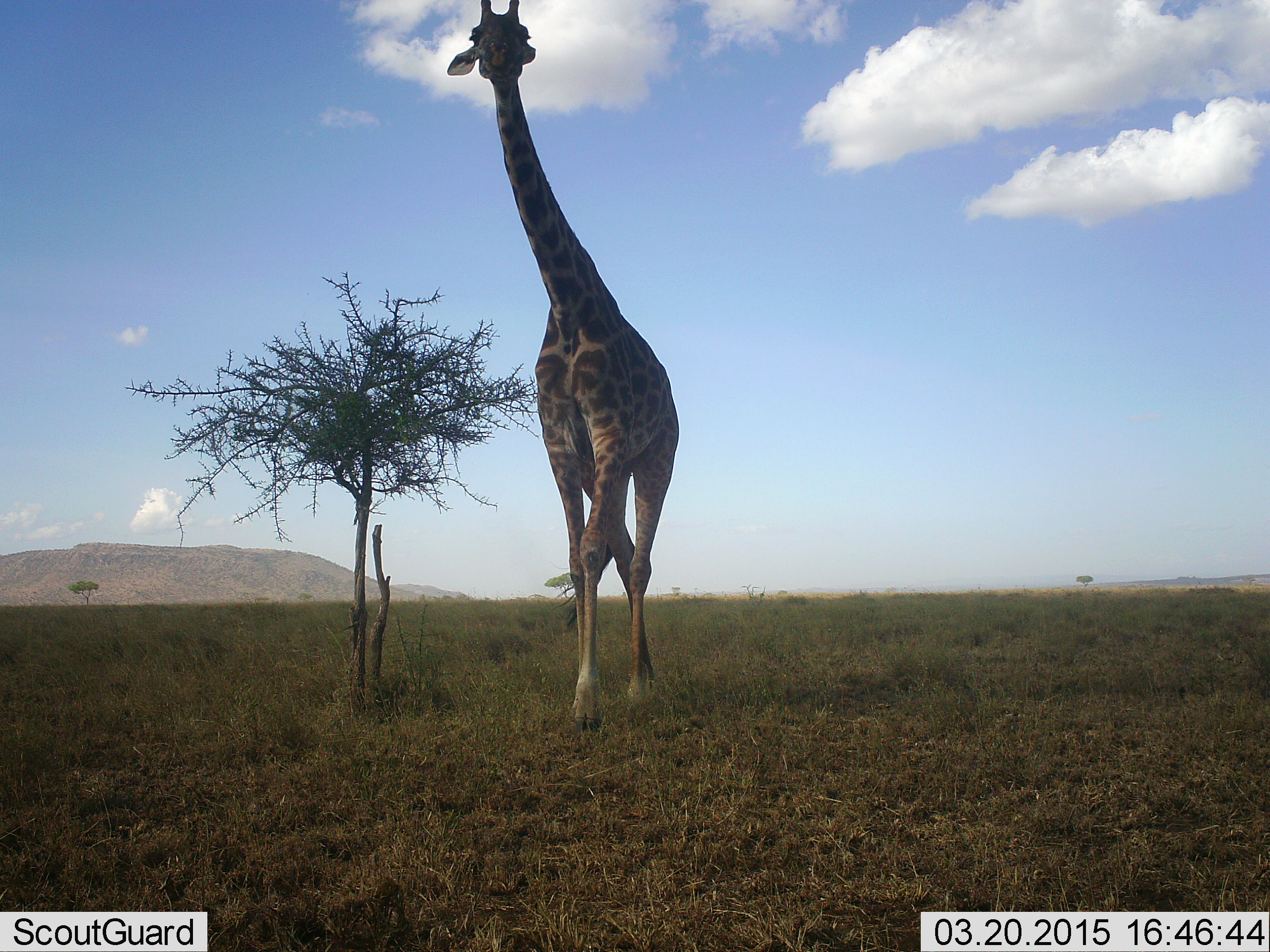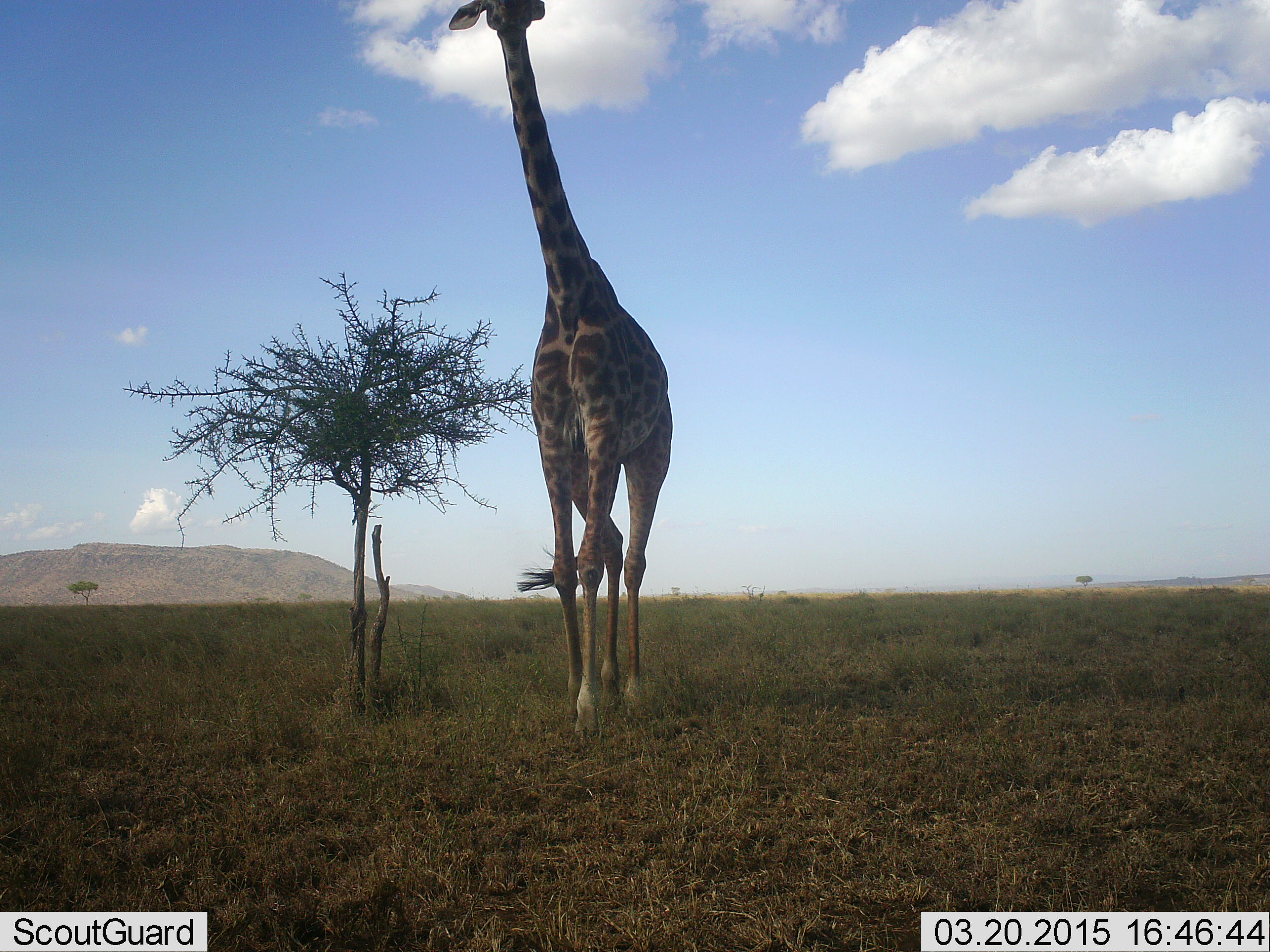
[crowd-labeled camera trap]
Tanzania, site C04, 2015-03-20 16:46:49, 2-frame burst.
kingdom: Animalia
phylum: Chordata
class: Mammalia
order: Artiodactyla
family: Giraffidae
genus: Giraffa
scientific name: Giraffa camelopardalis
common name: giraffe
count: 1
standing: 20%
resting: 0%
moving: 80%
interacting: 0%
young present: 0%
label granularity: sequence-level